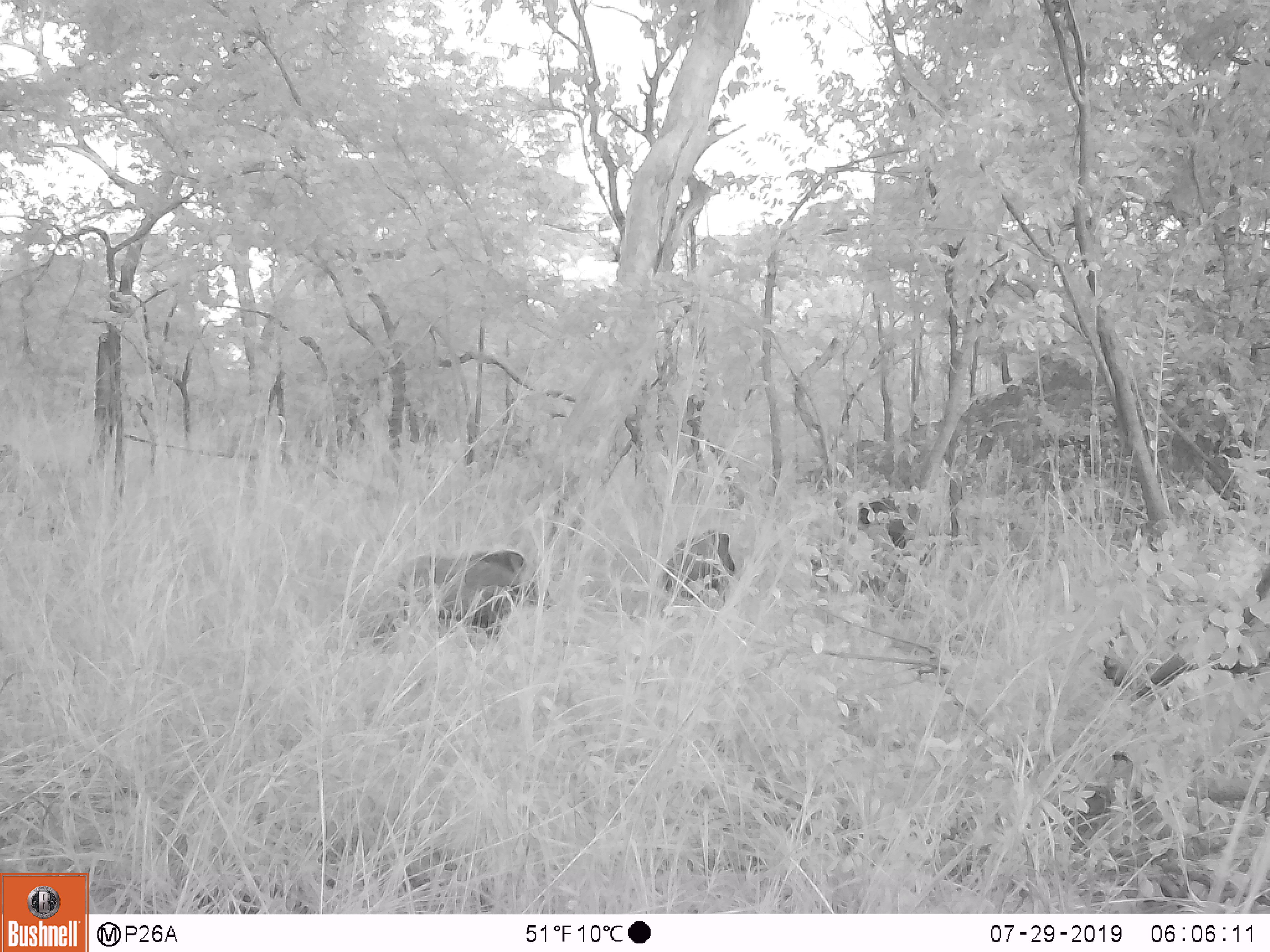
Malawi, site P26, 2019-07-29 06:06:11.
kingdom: Animalia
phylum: Chordata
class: Mammalia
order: Artiodactyla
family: Suidae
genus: Potamochoerus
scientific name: Potamochoerus larvatus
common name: bushpig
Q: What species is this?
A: Bushpig (Potamochoerus larvatus).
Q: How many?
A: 2.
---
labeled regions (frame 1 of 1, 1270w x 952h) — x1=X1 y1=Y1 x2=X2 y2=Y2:
bushpig: x1=368 y1=543 x2=556 y2=644; x1=650 y1=527 x2=747 y2=605